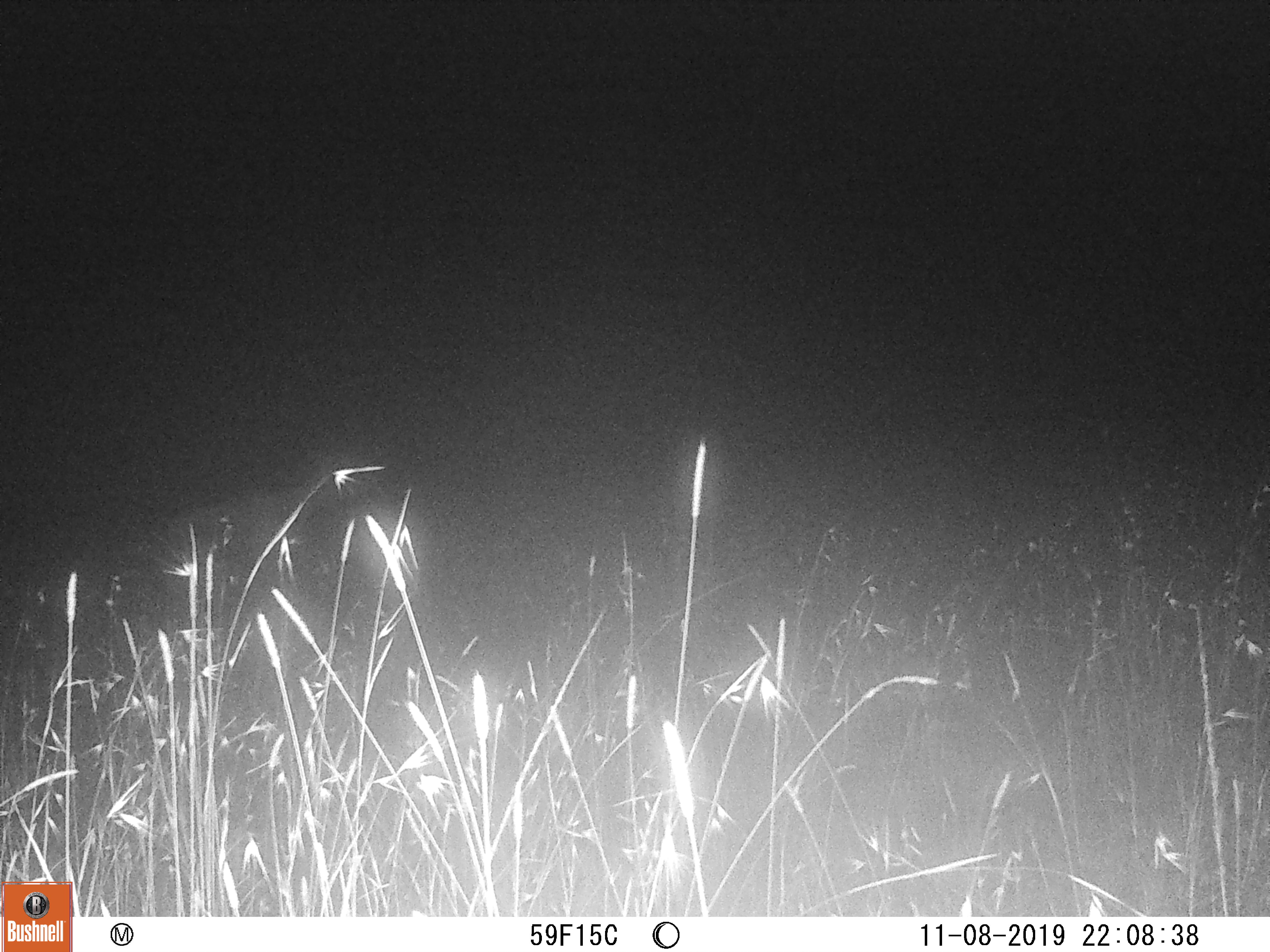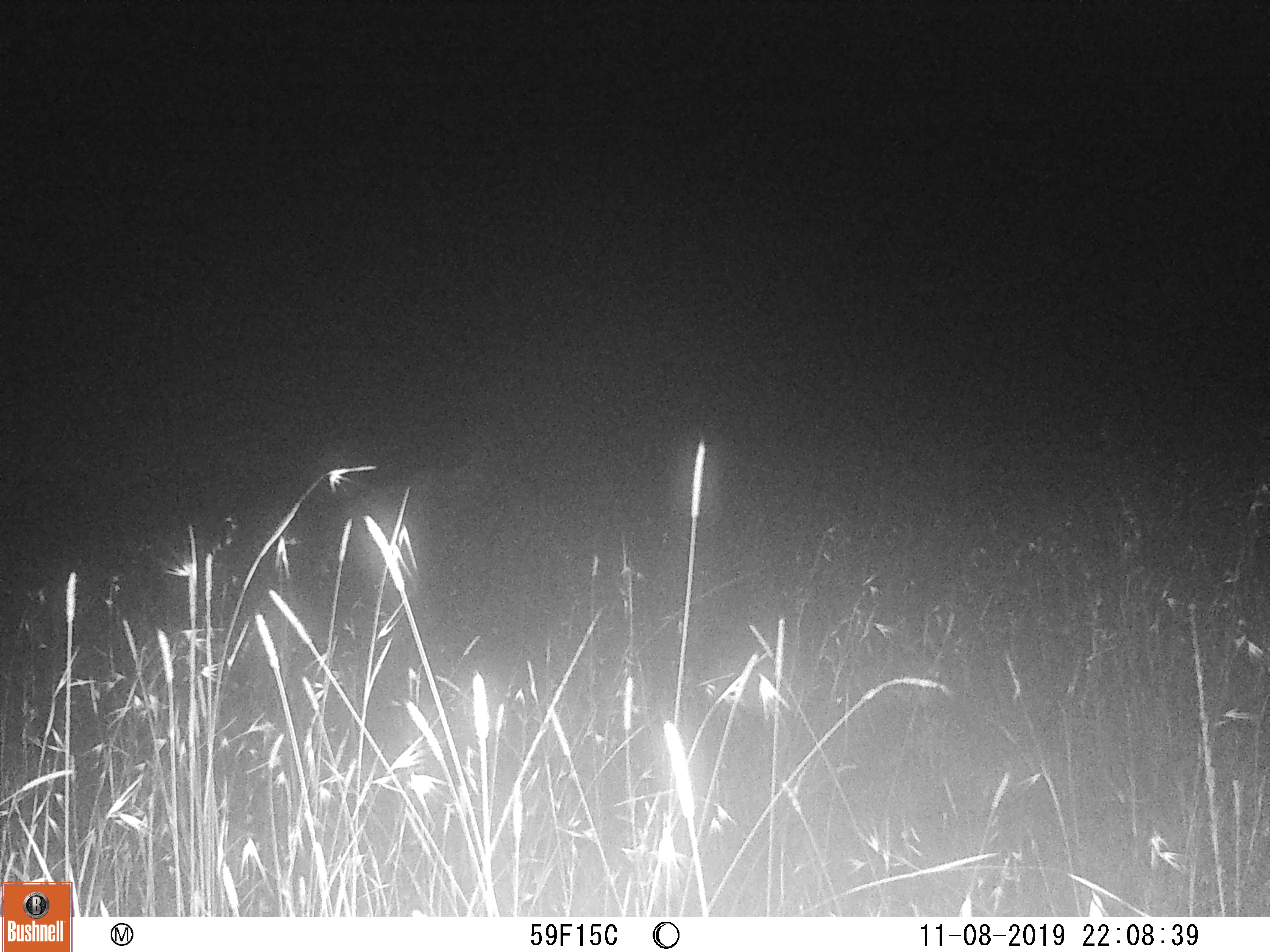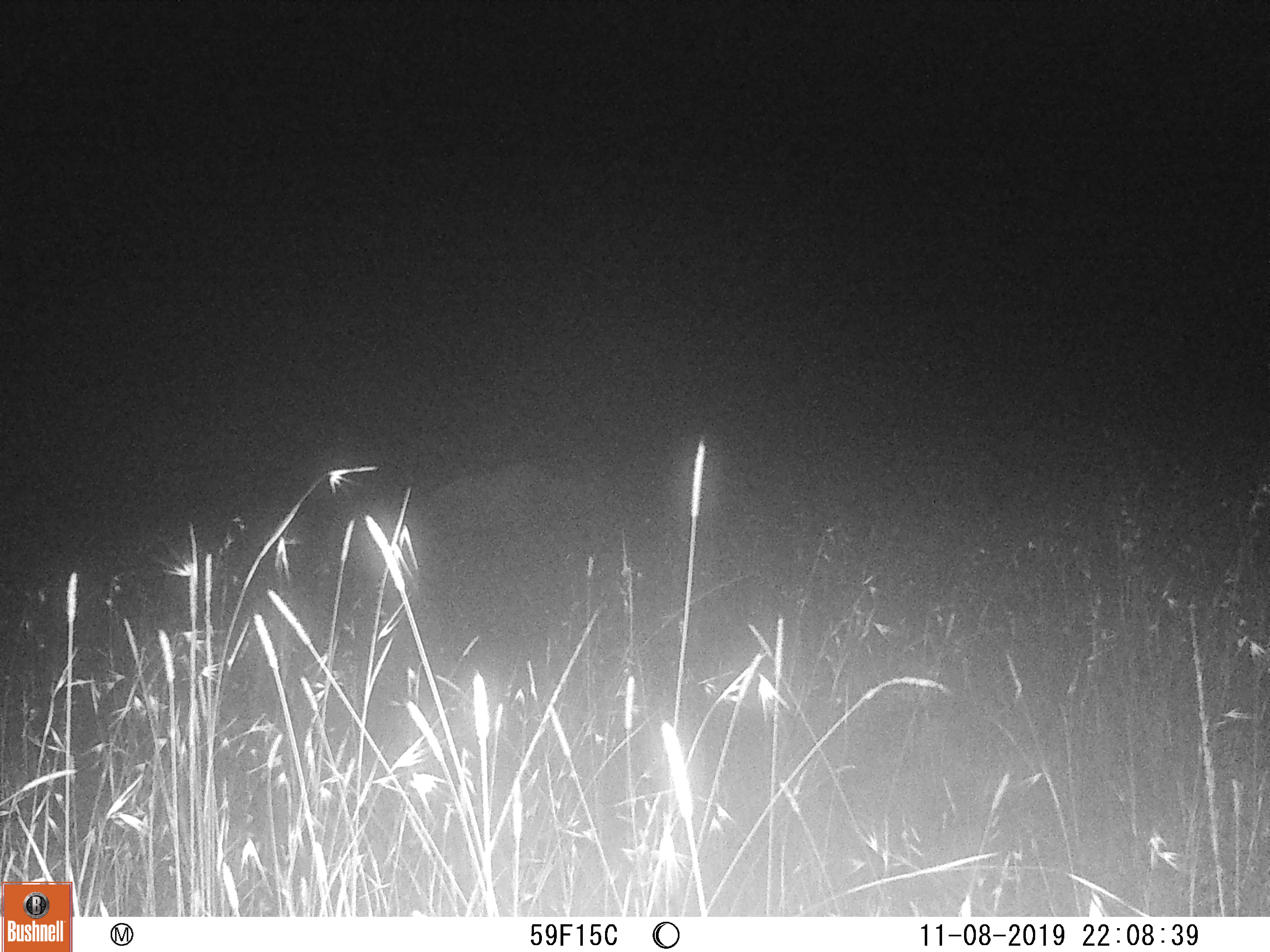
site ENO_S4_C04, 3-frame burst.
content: unidentified animal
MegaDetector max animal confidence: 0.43